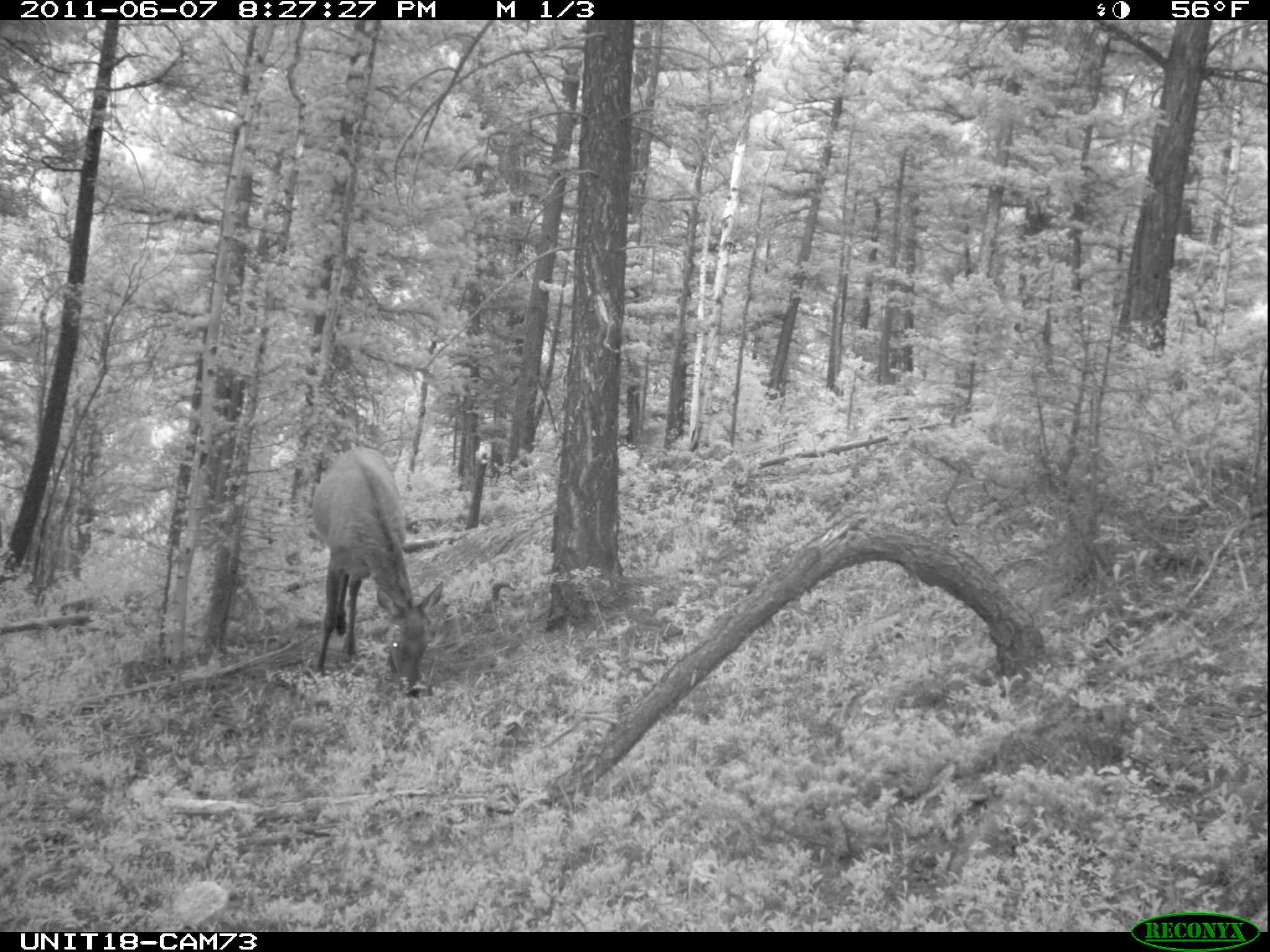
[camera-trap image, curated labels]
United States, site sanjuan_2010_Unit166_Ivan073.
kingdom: Animalia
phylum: Chordata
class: Mammalia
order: Artiodactyla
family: Cervidae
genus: Cervus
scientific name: Cervus elaphus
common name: red deer